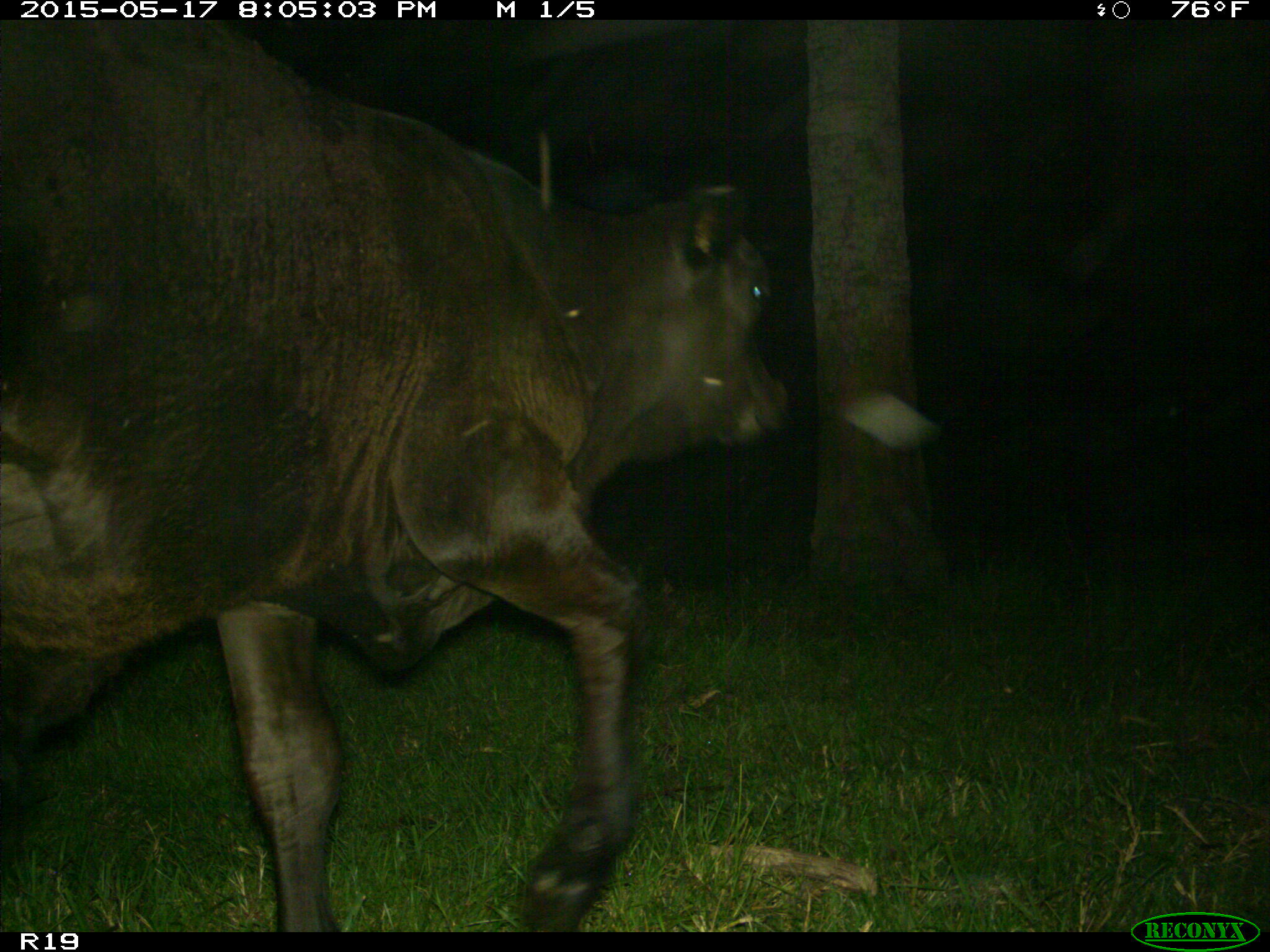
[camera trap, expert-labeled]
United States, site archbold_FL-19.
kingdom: Animalia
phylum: Chordata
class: Mammalia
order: Artiodactyla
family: Bovidae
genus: Bos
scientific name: Bos taurus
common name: domestic cow